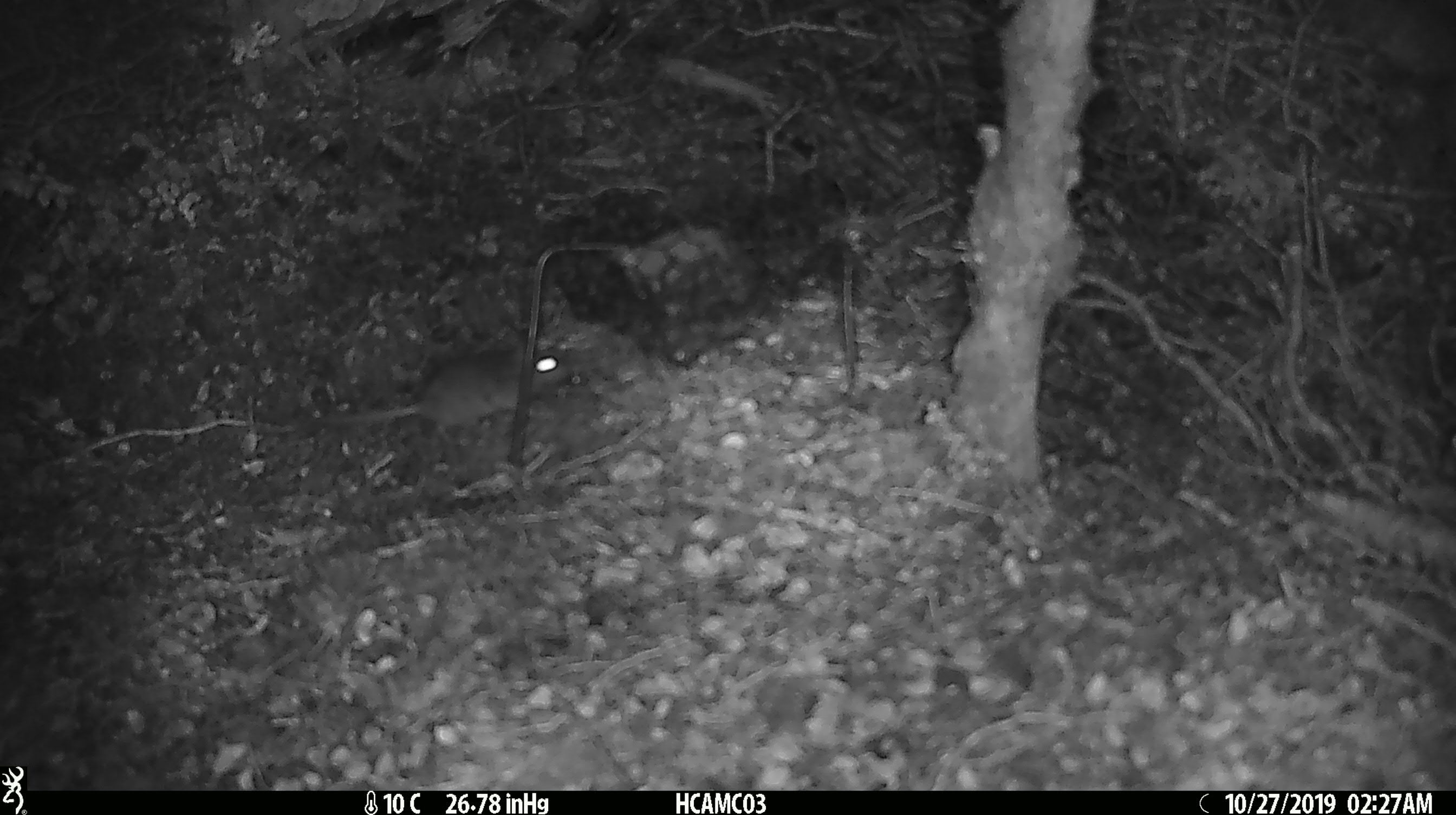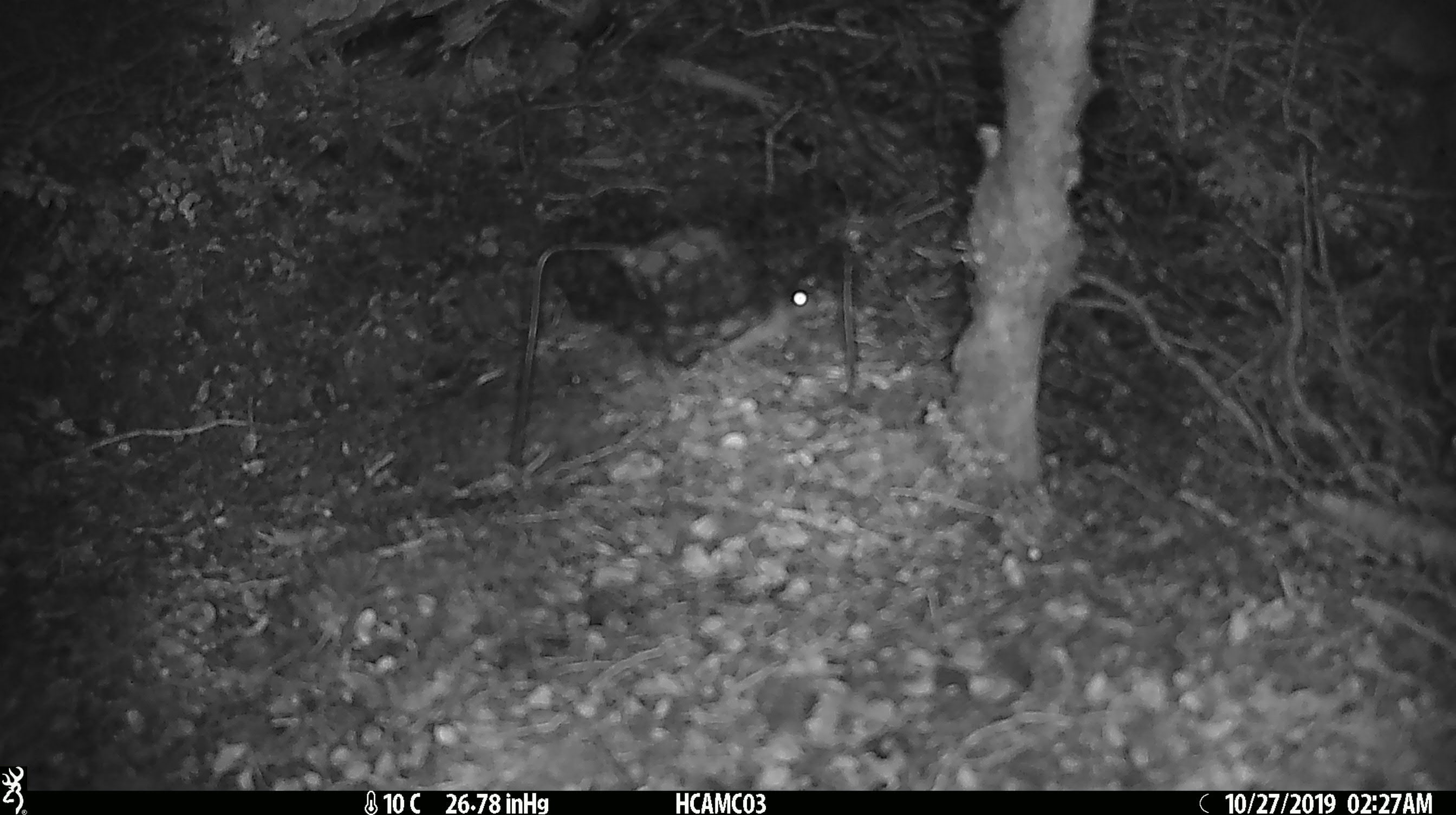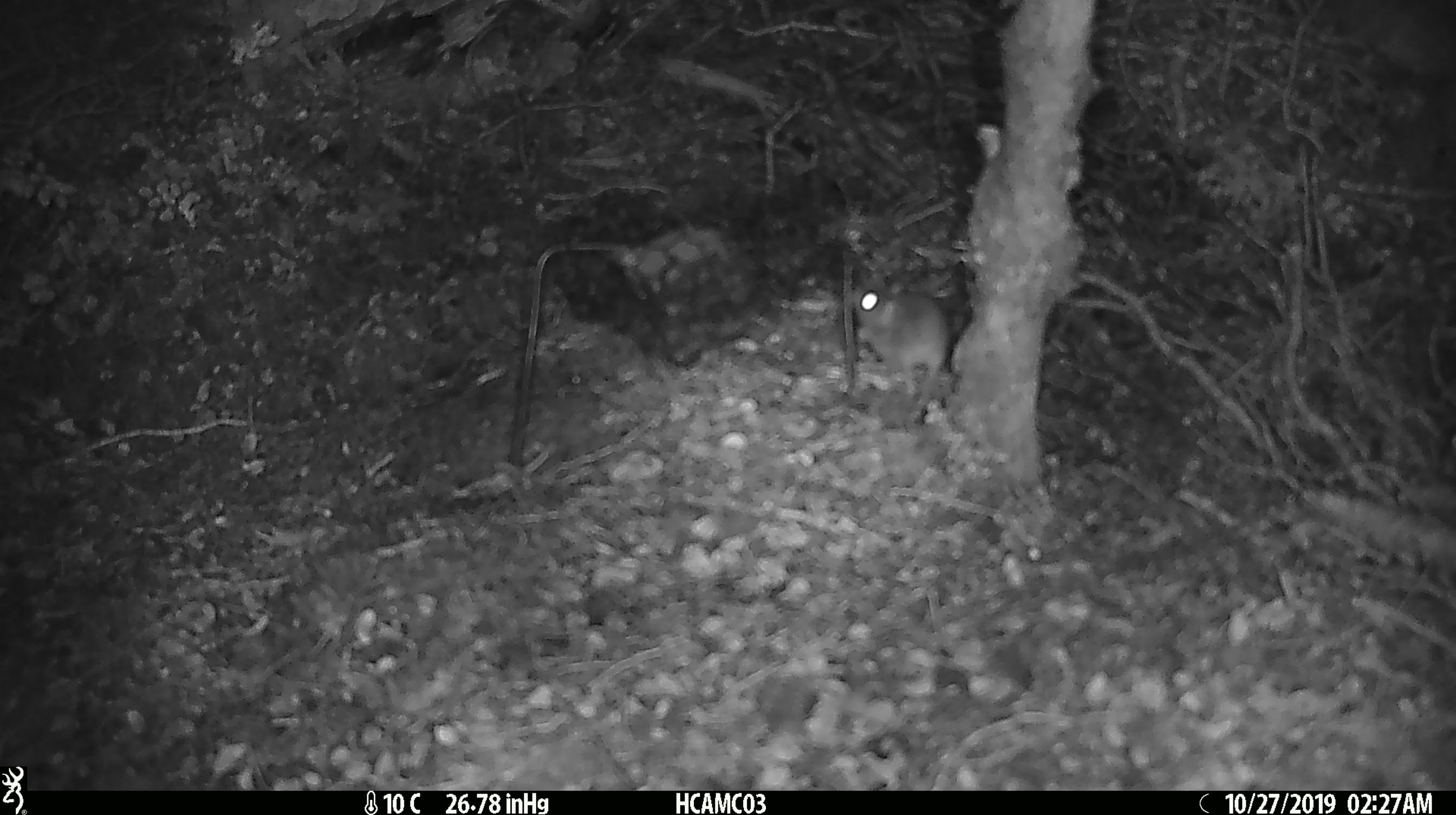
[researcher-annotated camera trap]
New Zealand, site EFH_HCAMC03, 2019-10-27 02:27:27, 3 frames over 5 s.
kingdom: Animalia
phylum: Chordata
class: Mammalia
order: Rodentia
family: Muridae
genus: Mus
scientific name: Mus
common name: mouse